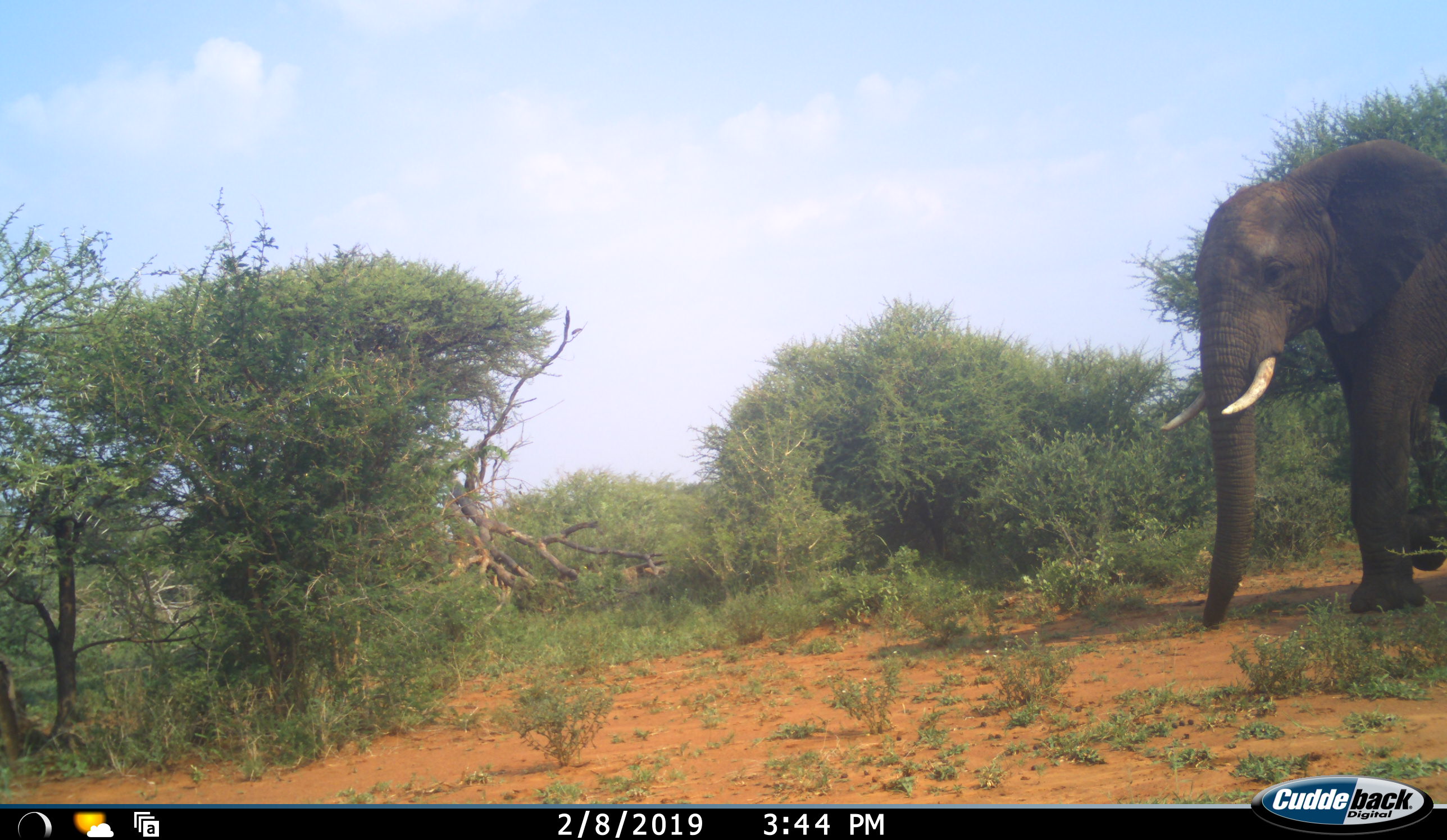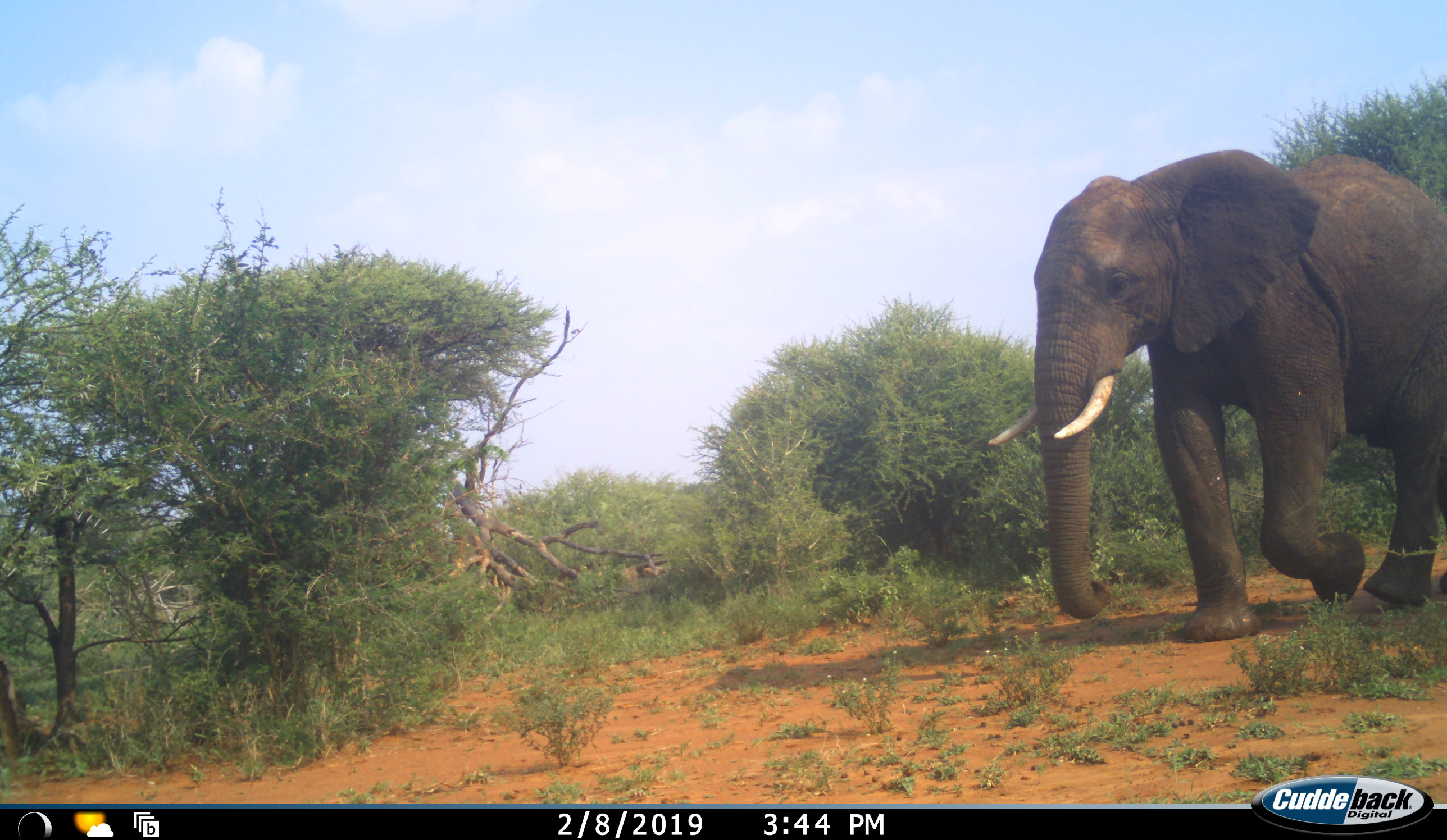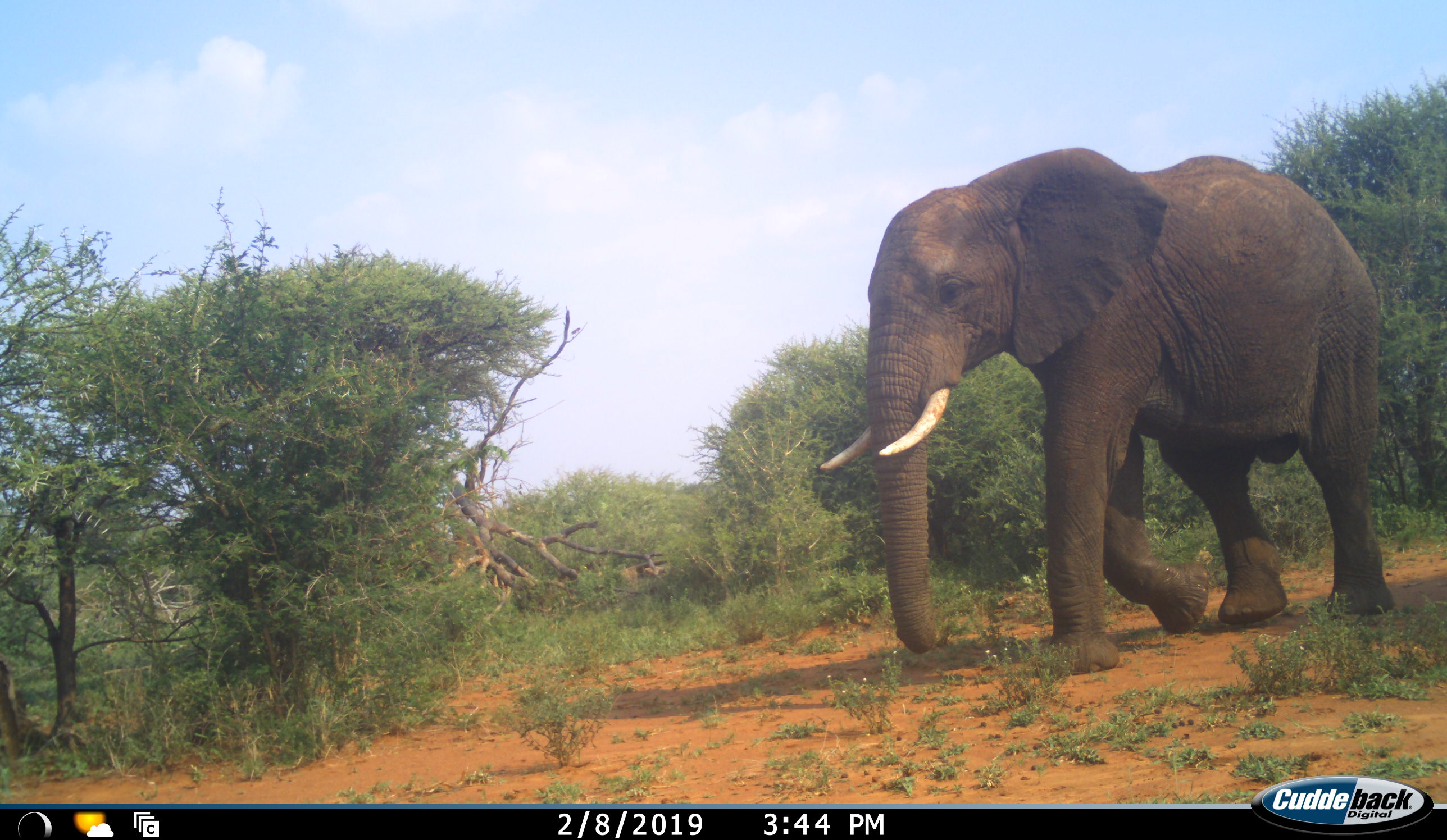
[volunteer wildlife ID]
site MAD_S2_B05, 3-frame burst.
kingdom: Animalia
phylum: Chordata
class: Mammalia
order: Proboscidea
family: Elephantidae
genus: Loxodonta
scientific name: Loxodonta africana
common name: african bush elephant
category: elephant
Elephant (african bush elephant) (Loxodonta africana), count 1. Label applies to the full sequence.